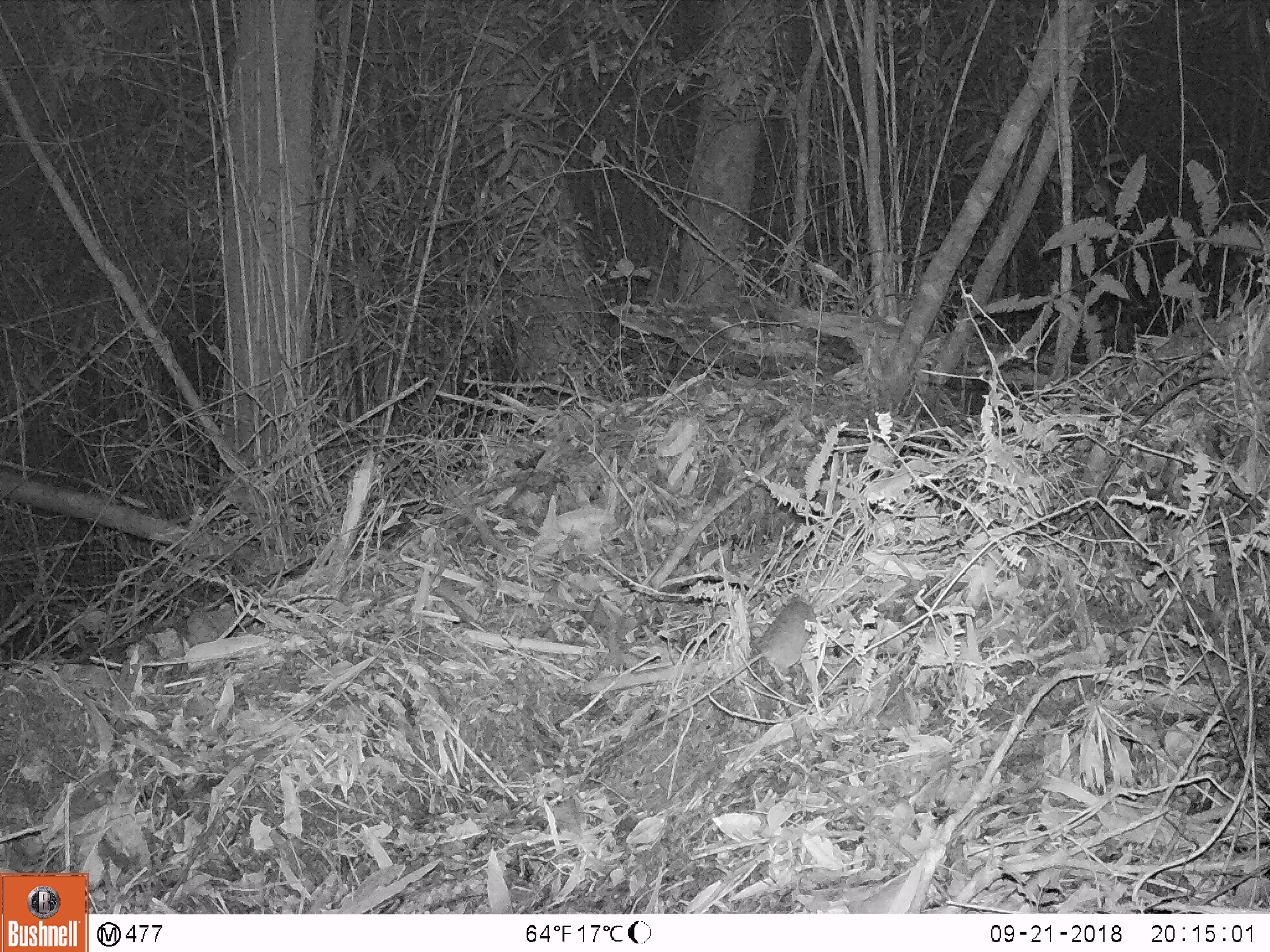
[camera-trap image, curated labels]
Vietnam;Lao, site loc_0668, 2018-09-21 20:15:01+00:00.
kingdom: Animalia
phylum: Chordata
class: Mammalia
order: Rodentia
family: Muridae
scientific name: Muridae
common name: old-world mice and rats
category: unidentified murid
Unidentified murid (old-world mice and rats) (Muridae). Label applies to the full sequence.